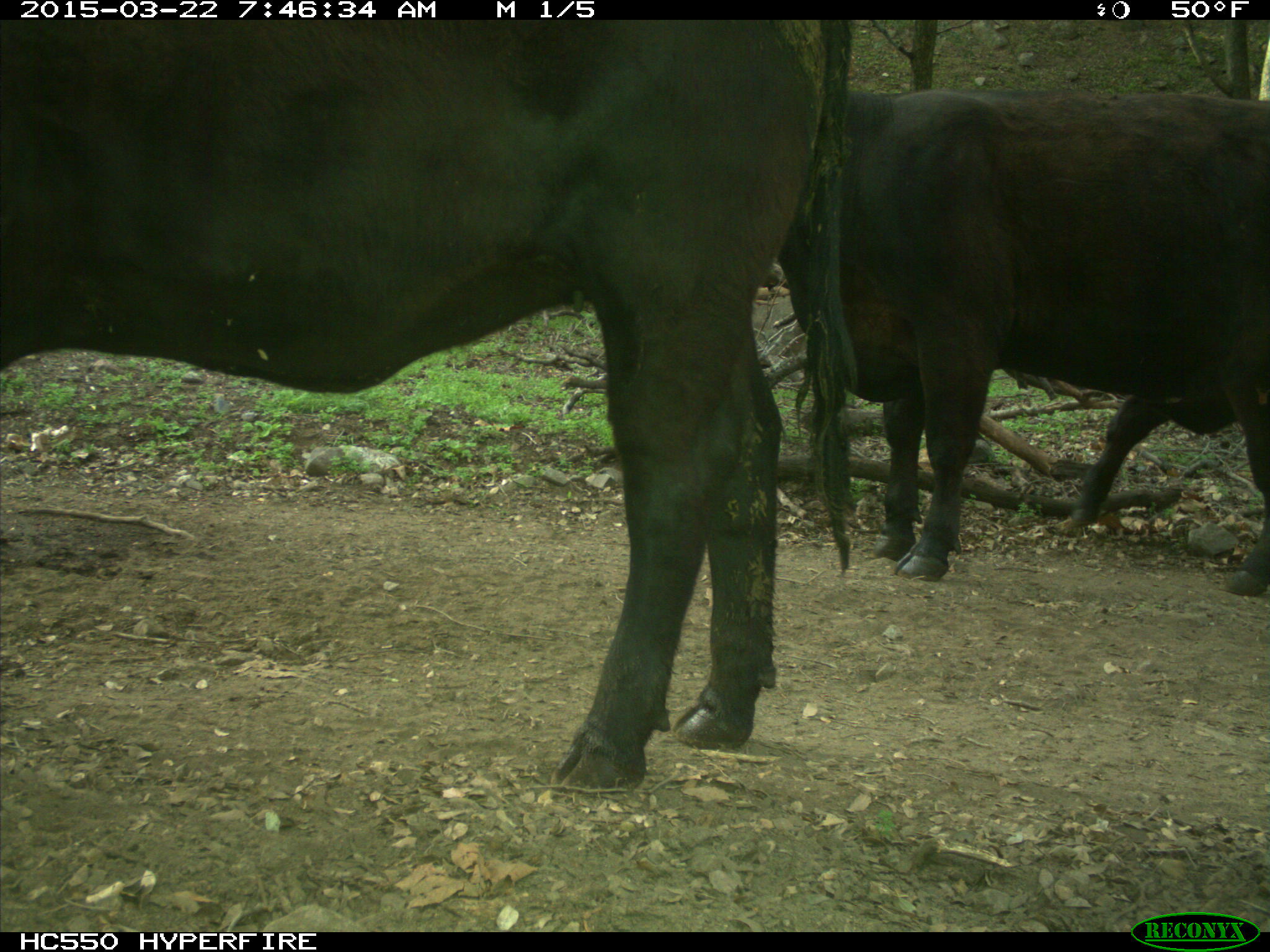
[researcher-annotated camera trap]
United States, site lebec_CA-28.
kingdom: Animalia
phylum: Chordata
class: Mammalia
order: Artiodactyla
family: Bovidae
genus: Bos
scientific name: Bos taurus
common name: domestic cow